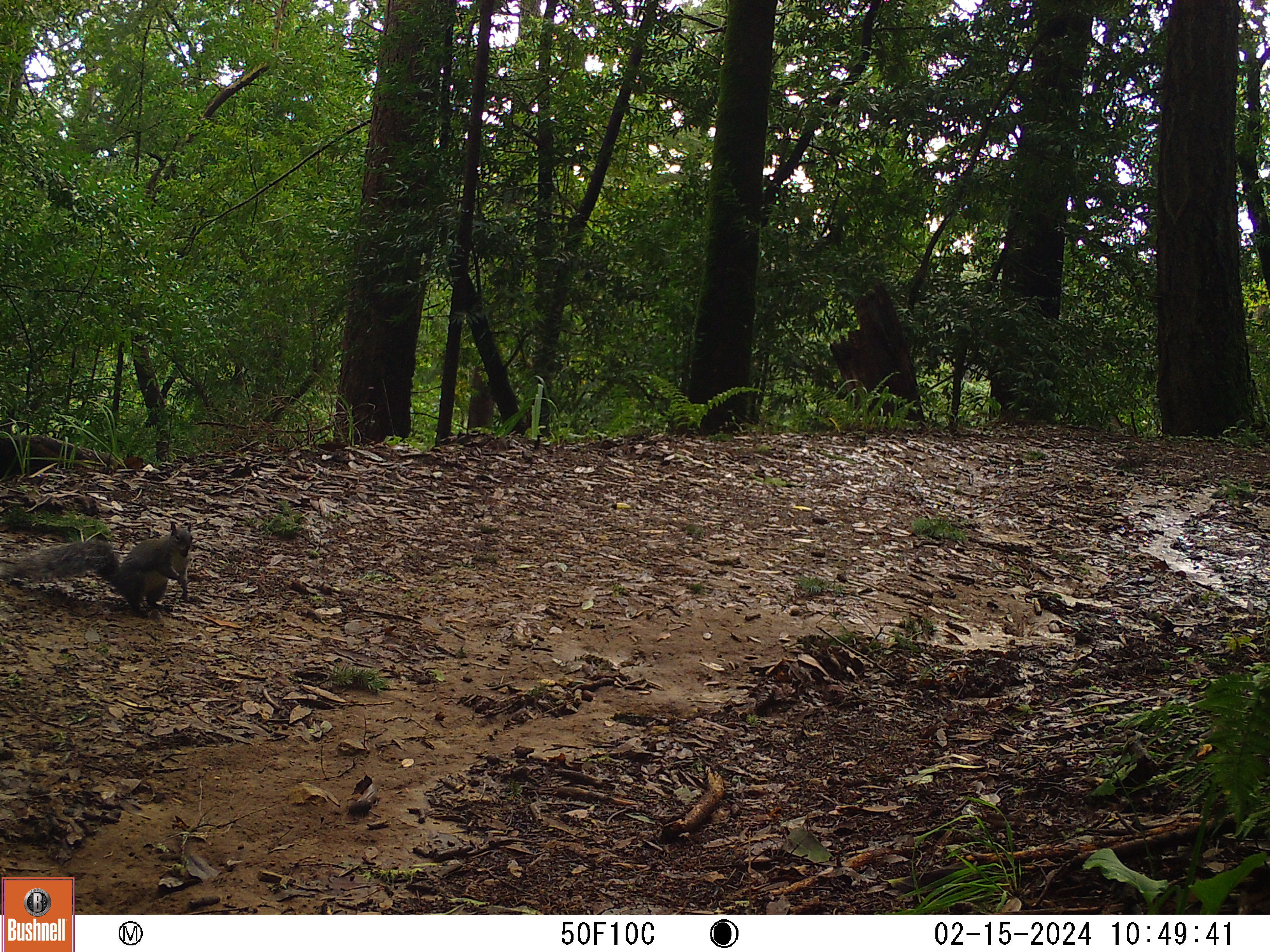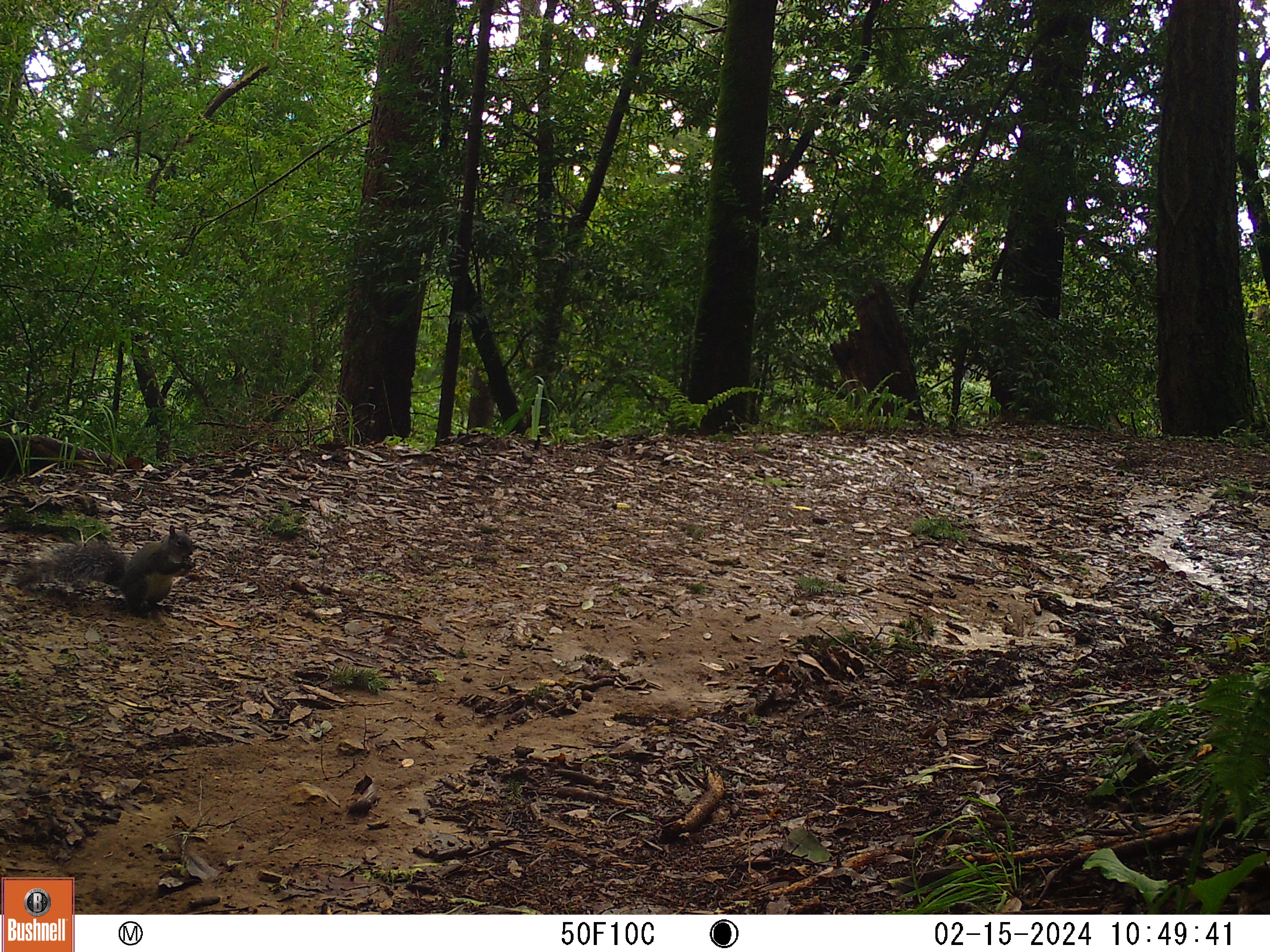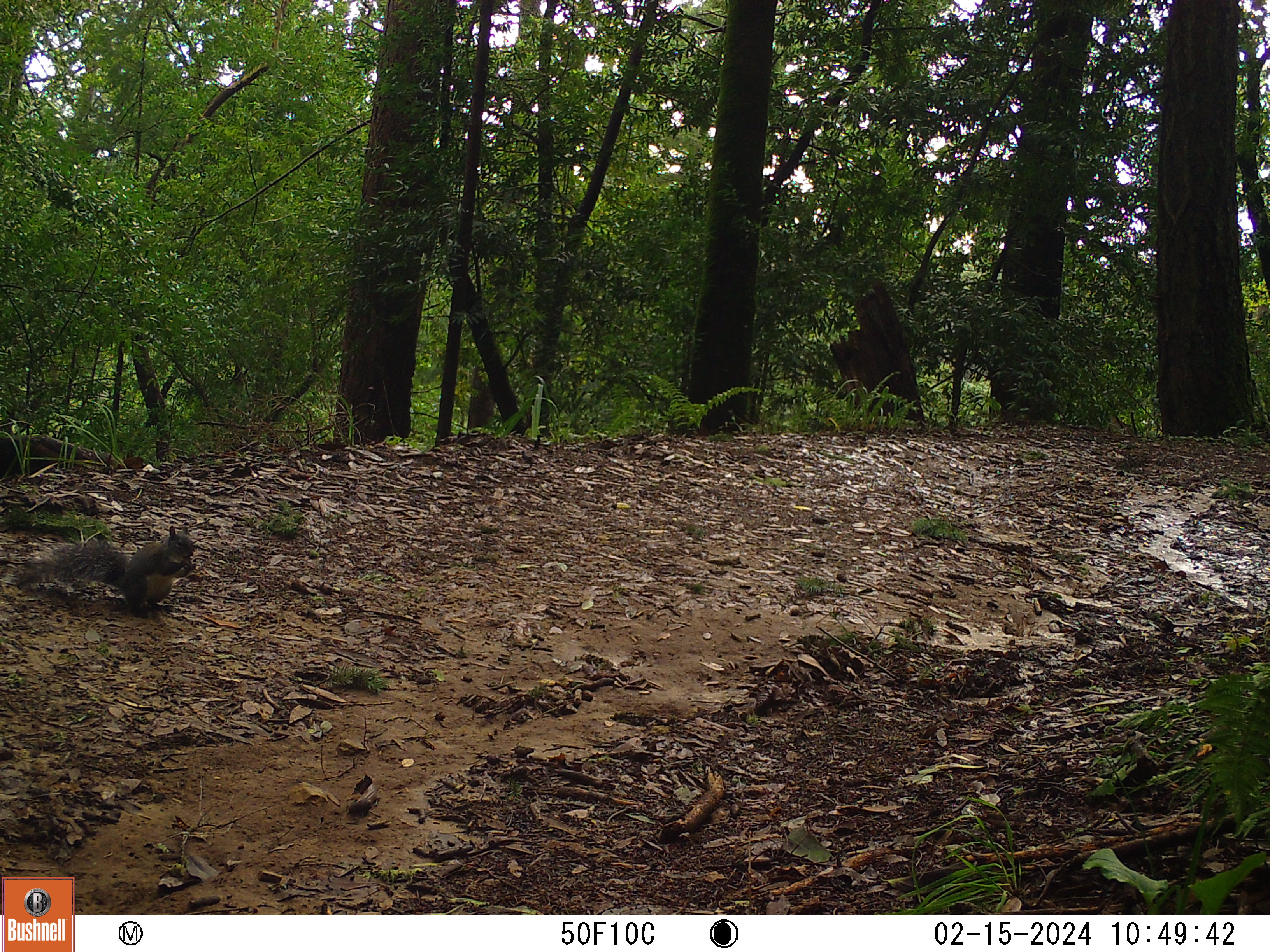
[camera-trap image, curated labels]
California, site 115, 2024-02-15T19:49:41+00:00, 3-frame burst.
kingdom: Animalia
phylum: Chordata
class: Mammalia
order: Rodentia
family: Sciuridae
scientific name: Sciuridae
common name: squirrel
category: unknown squirrel